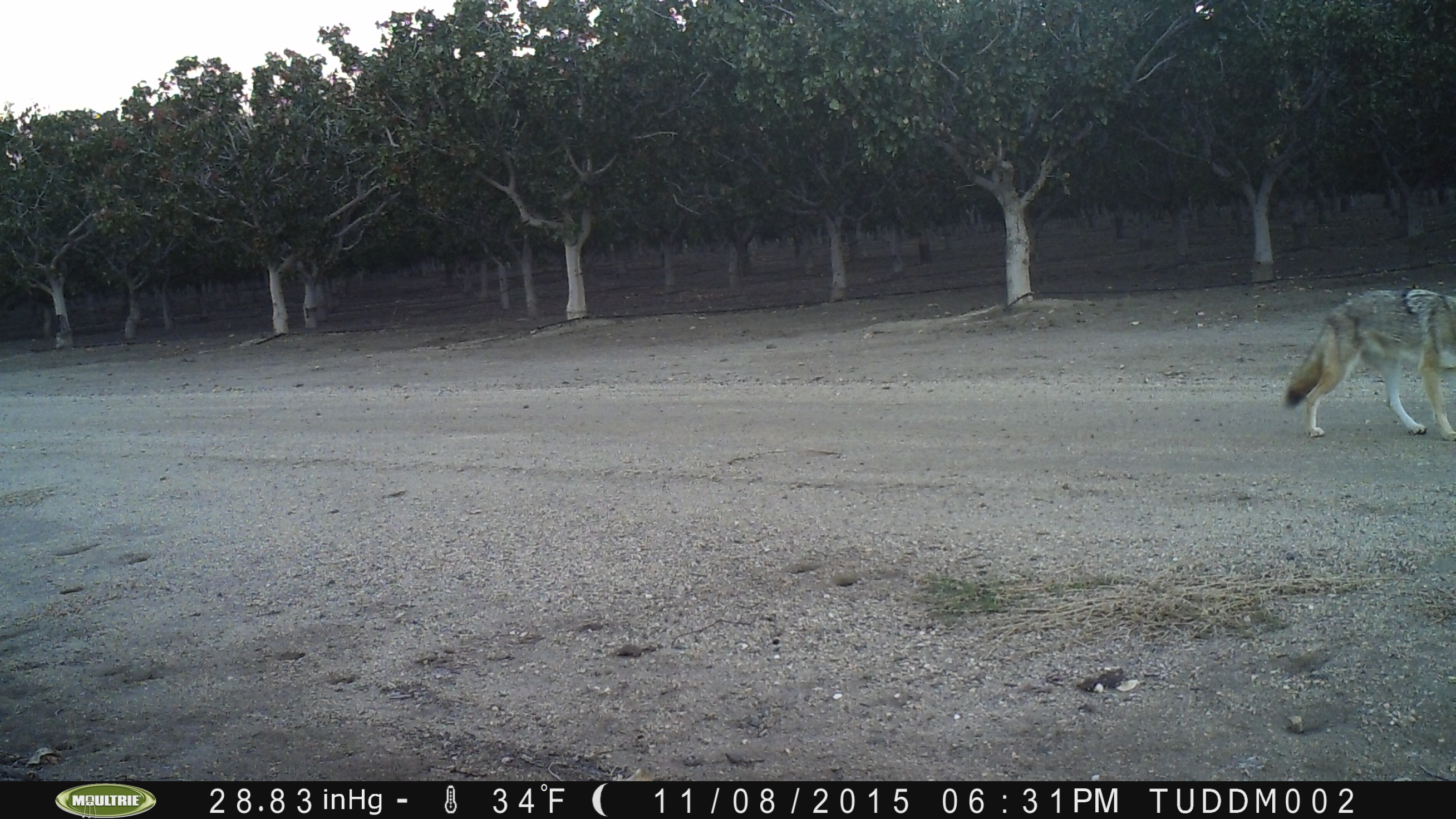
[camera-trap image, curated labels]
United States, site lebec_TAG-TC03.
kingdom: Animalia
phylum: Chordata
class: Mammalia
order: Carnivora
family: Canidae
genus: Canis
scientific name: Canis latrans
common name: coyote